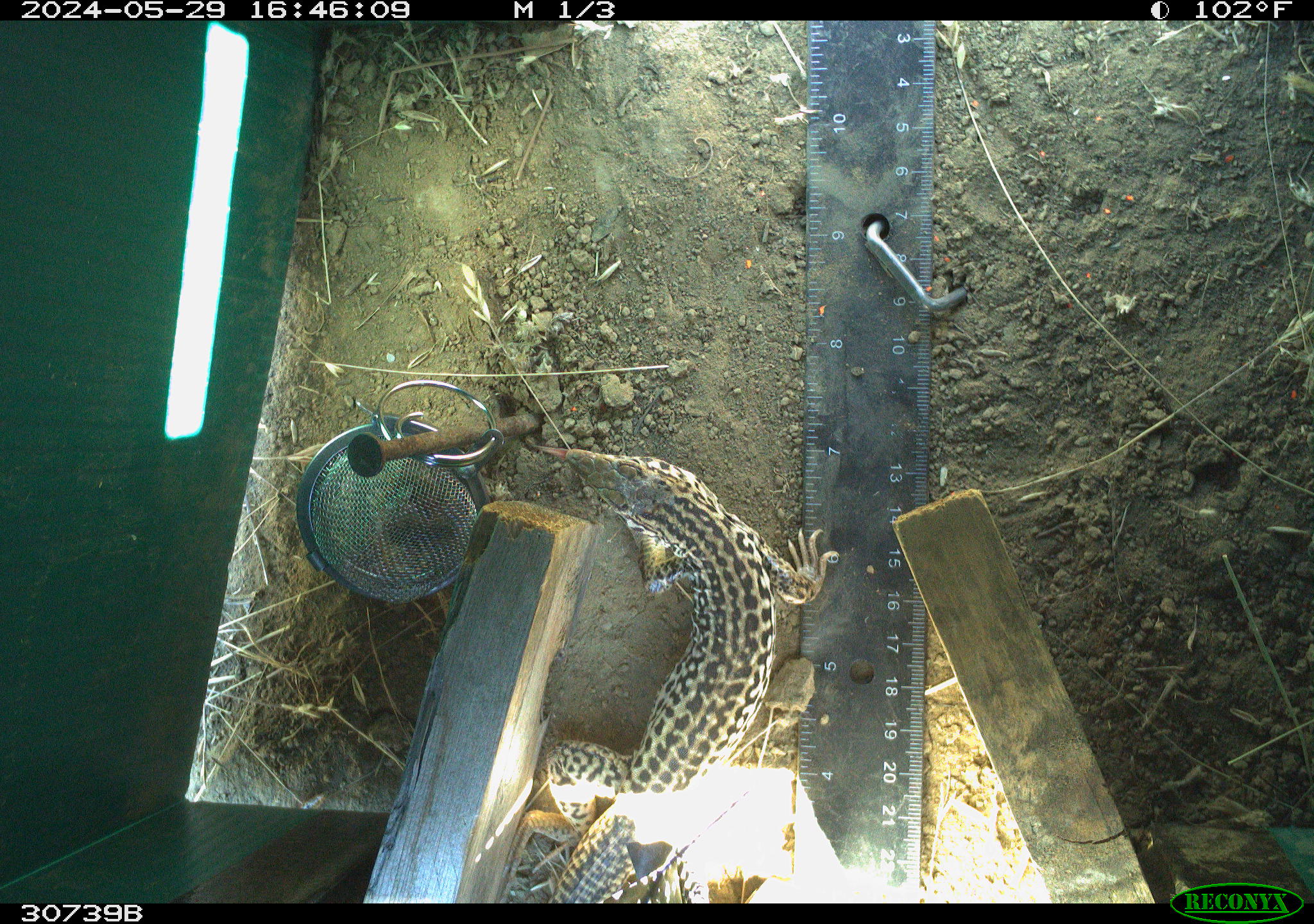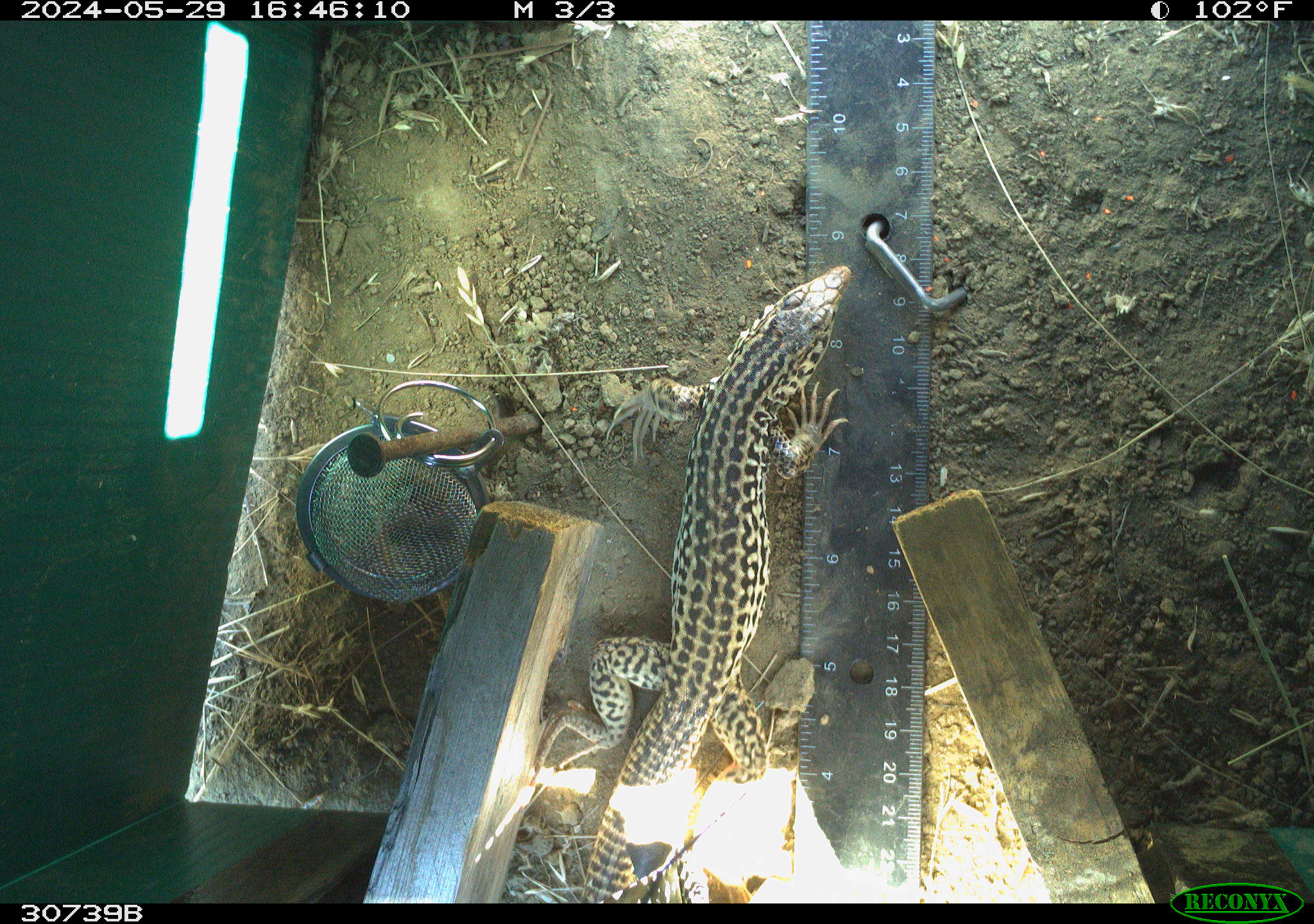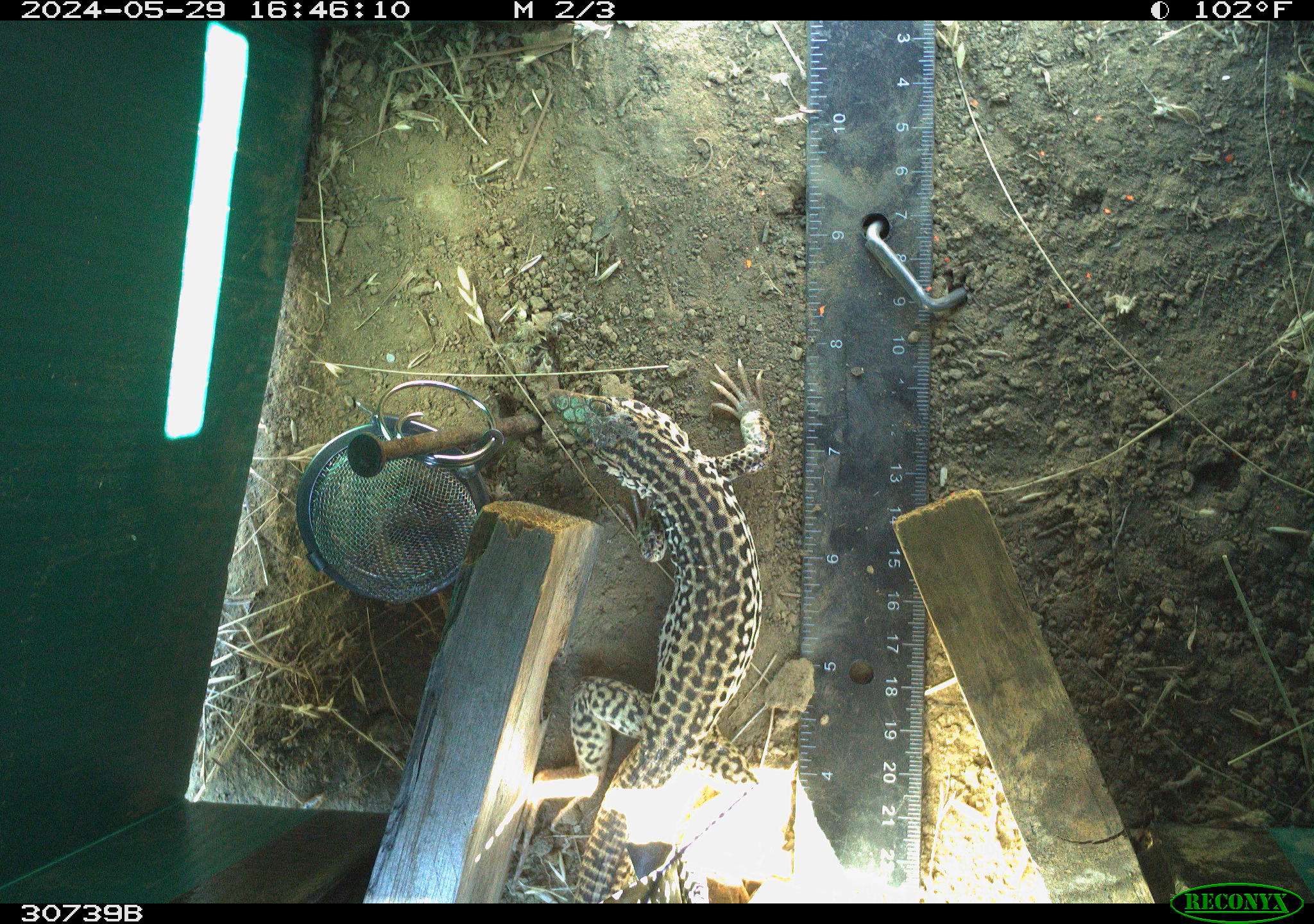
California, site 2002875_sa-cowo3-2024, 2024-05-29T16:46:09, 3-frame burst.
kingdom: Animalia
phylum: Chordata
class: Reptilia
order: Squamata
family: Teiidae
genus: Aspidoscelis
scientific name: Aspidoscelis tigris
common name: western whiptail